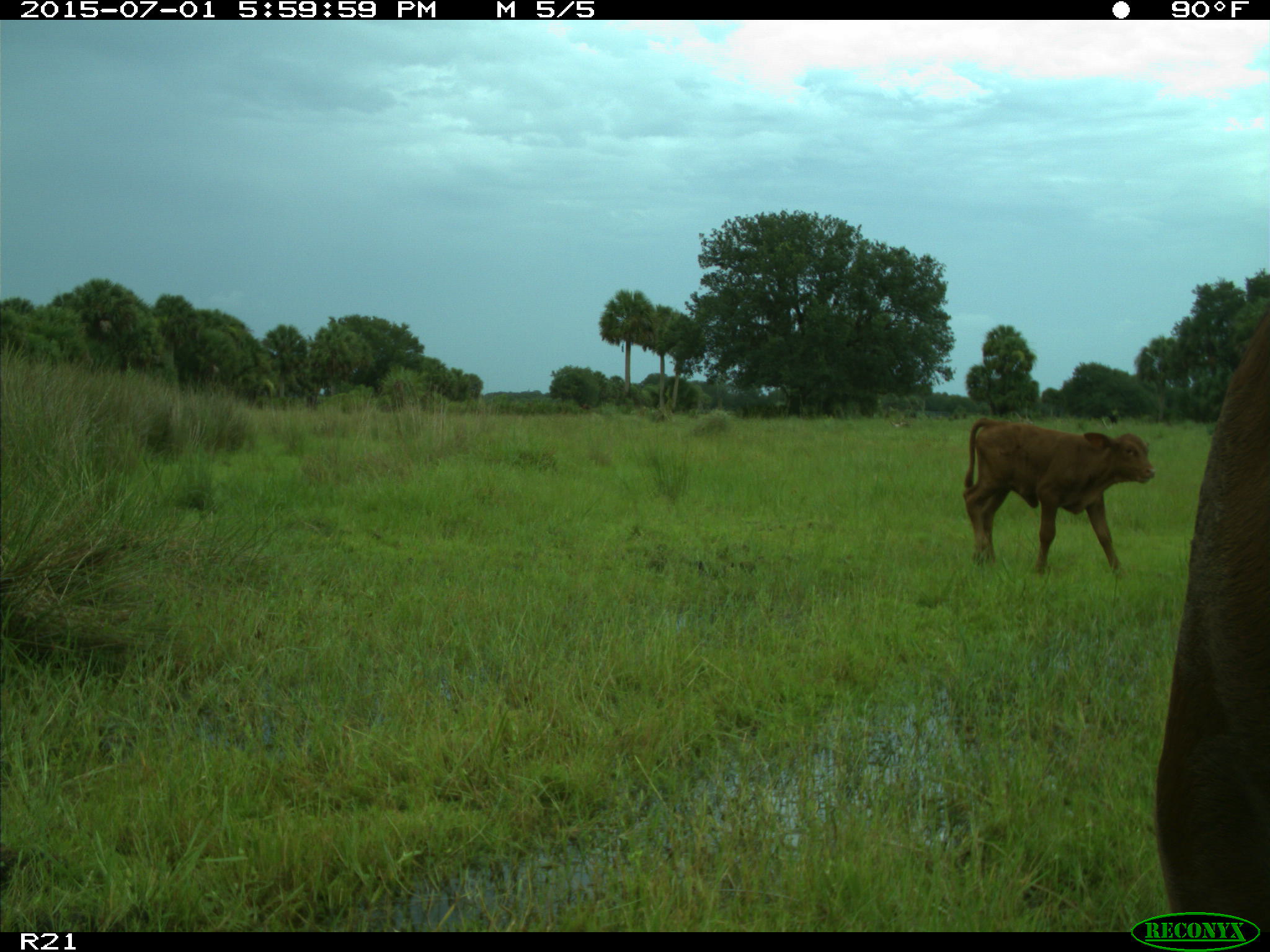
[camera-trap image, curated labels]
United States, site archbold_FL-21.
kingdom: Animalia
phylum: Chordata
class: Mammalia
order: Artiodactyla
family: Bovidae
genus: Bos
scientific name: Bos taurus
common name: domestic cow